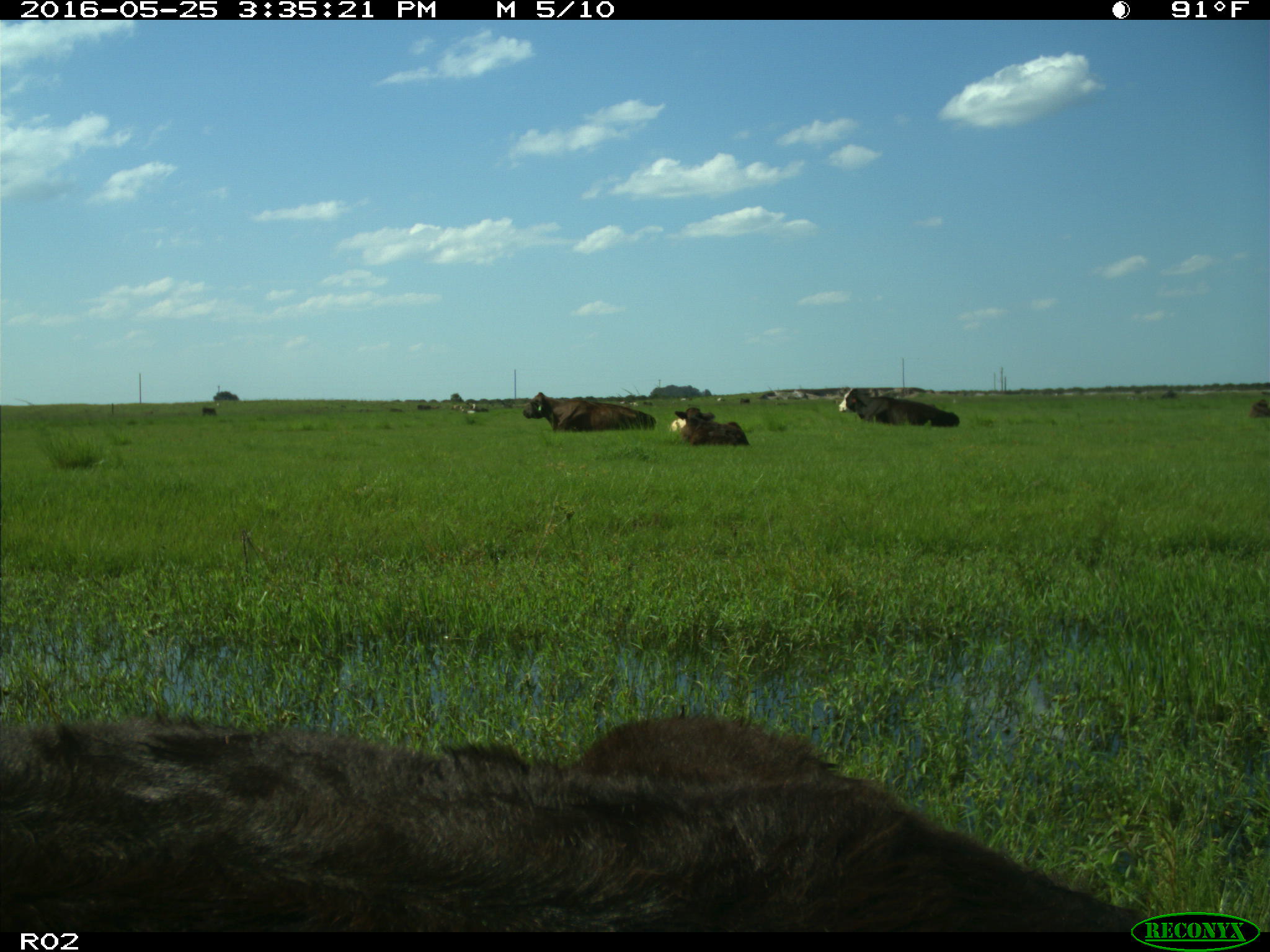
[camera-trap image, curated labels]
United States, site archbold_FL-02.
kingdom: Animalia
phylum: Chordata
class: Mammalia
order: Artiodactyla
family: Bovidae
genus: Bos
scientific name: Bos taurus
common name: domestic cow